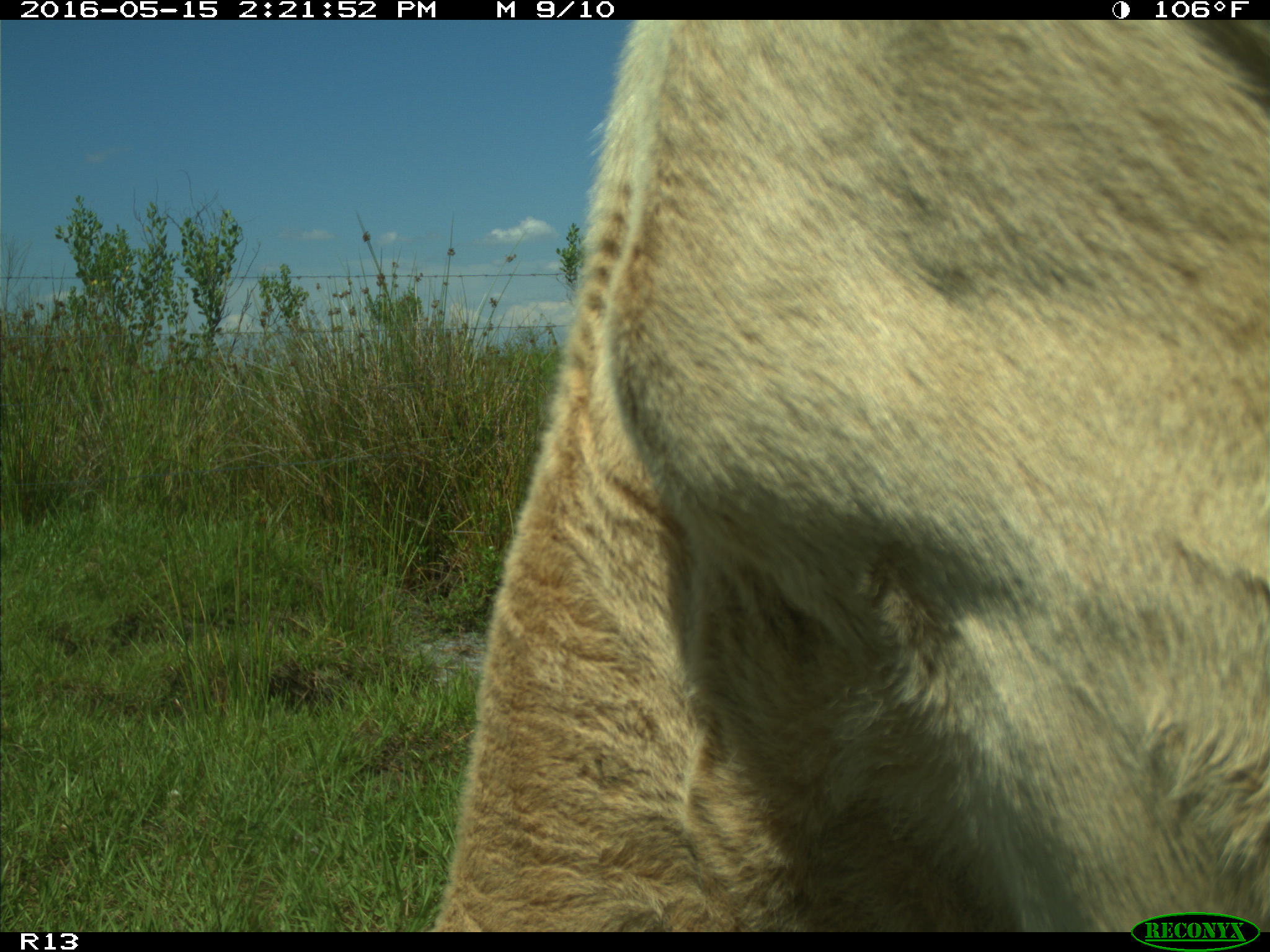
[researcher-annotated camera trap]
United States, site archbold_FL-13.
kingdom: Animalia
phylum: Chordata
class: Mammalia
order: Artiodactyla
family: Bovidae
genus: Bos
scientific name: Bos taurus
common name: domestic cow